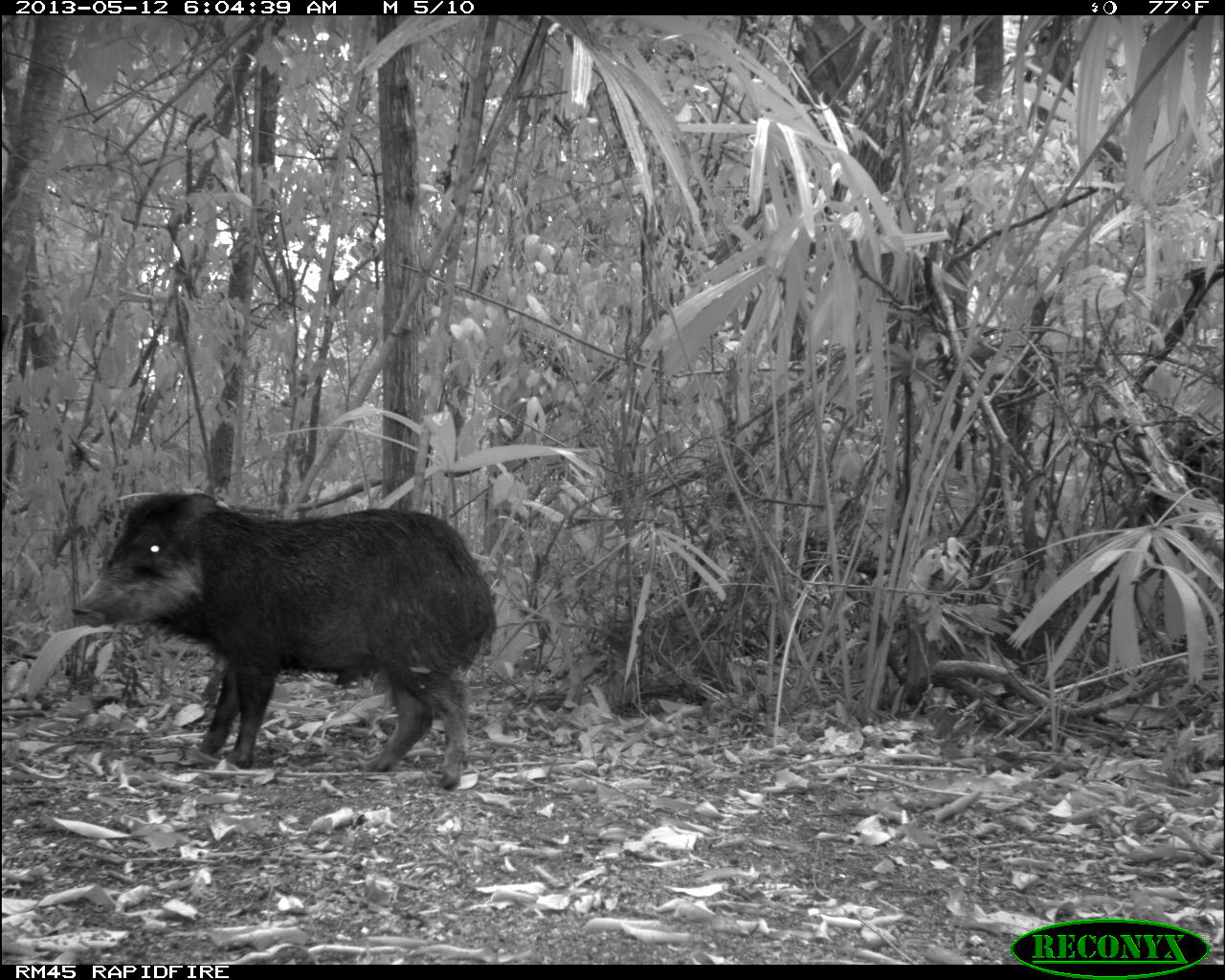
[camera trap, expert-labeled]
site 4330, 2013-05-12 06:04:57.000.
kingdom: Animalia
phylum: Chordata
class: Mammalia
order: Artiodactyla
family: Tayassuidae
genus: Tayassu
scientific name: Tayassu pecari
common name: white-lipped peccary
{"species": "Tayassu pecari (white-lipped peccary)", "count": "2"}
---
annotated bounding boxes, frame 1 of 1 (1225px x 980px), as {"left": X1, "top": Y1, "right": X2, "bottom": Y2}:
tayassu pecari: {"left": 71, "top": 492, "right": 496, "bottom": 790}